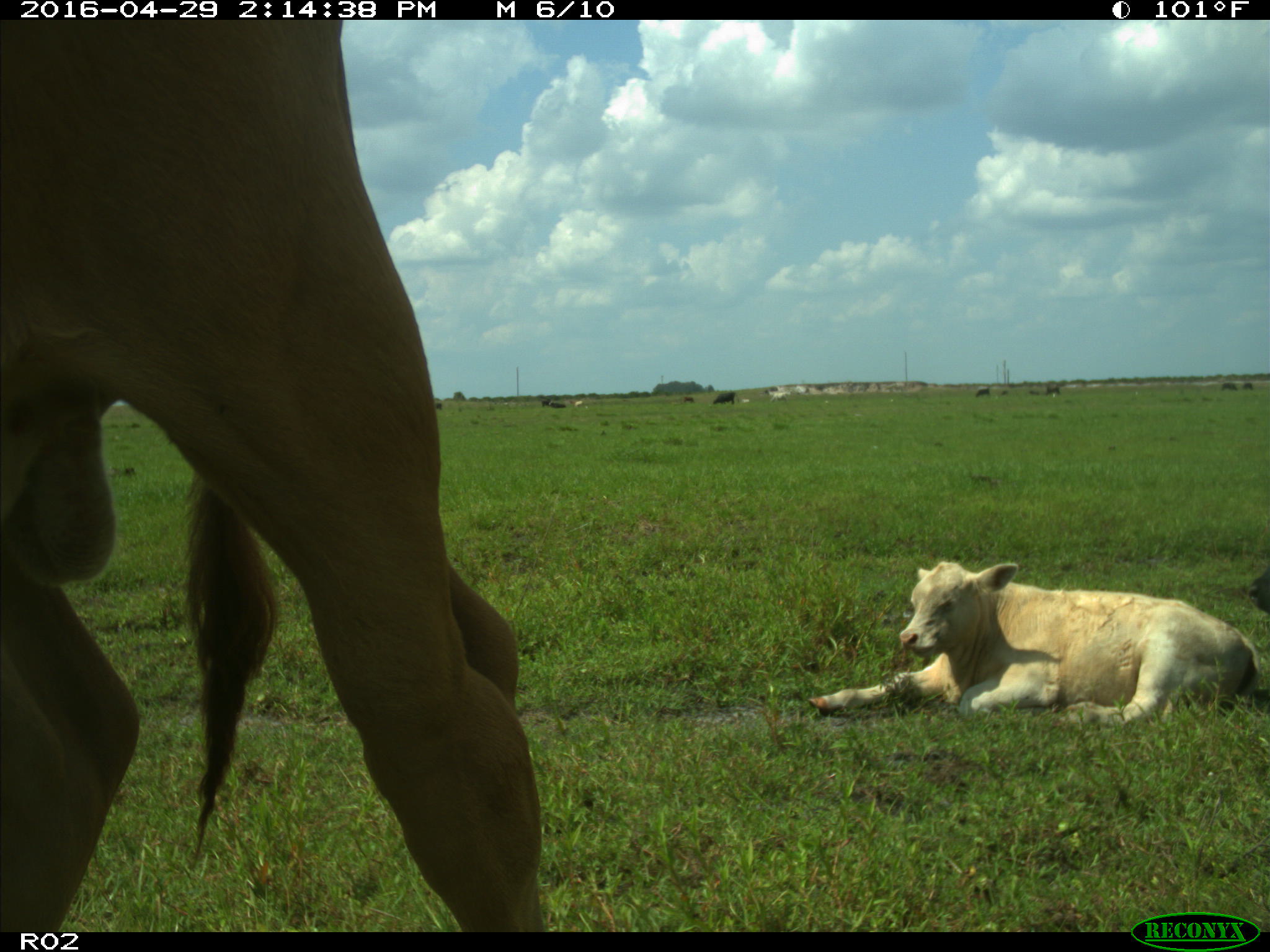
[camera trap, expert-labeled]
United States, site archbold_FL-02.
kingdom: Animalia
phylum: Chordata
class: Mammalia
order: Artiodactyla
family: Bovidae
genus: Bos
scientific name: Bos taurus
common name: domestic cow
Bos taurus (domestic cow).